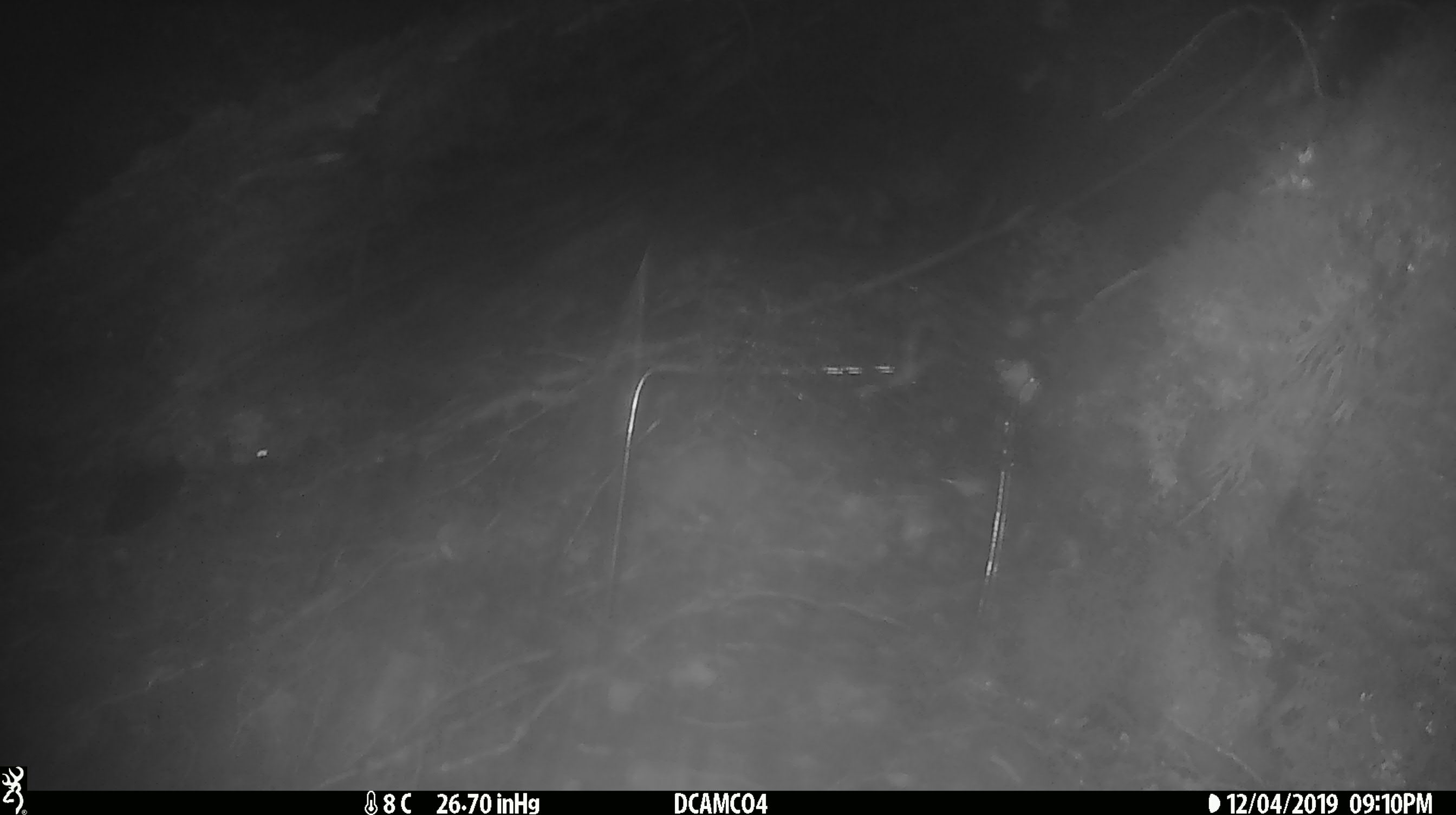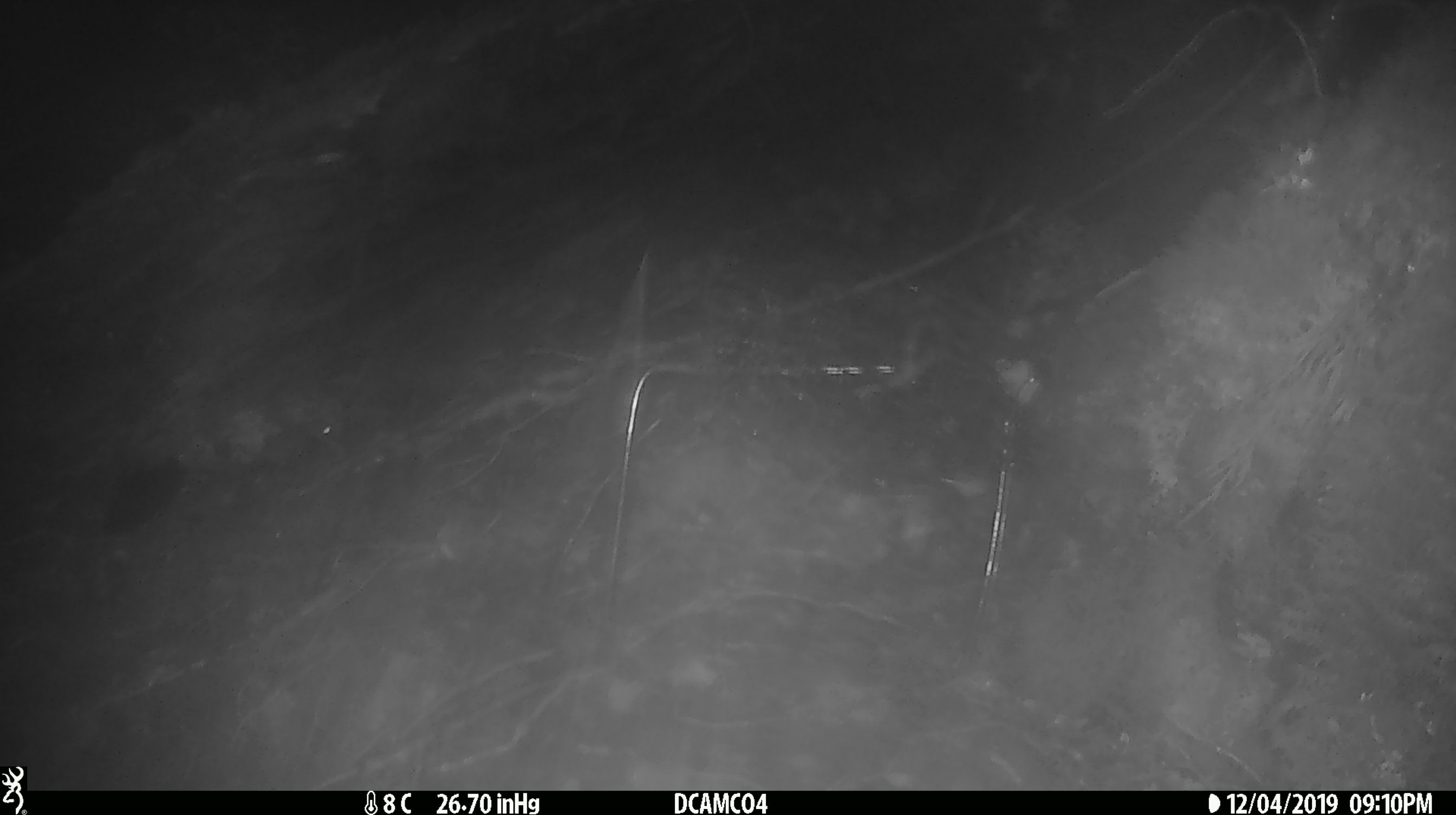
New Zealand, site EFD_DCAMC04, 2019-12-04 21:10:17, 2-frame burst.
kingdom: Animalia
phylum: Chordata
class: Mammalia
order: Rodentia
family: Muridae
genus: Mus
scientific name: Mus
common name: mouse